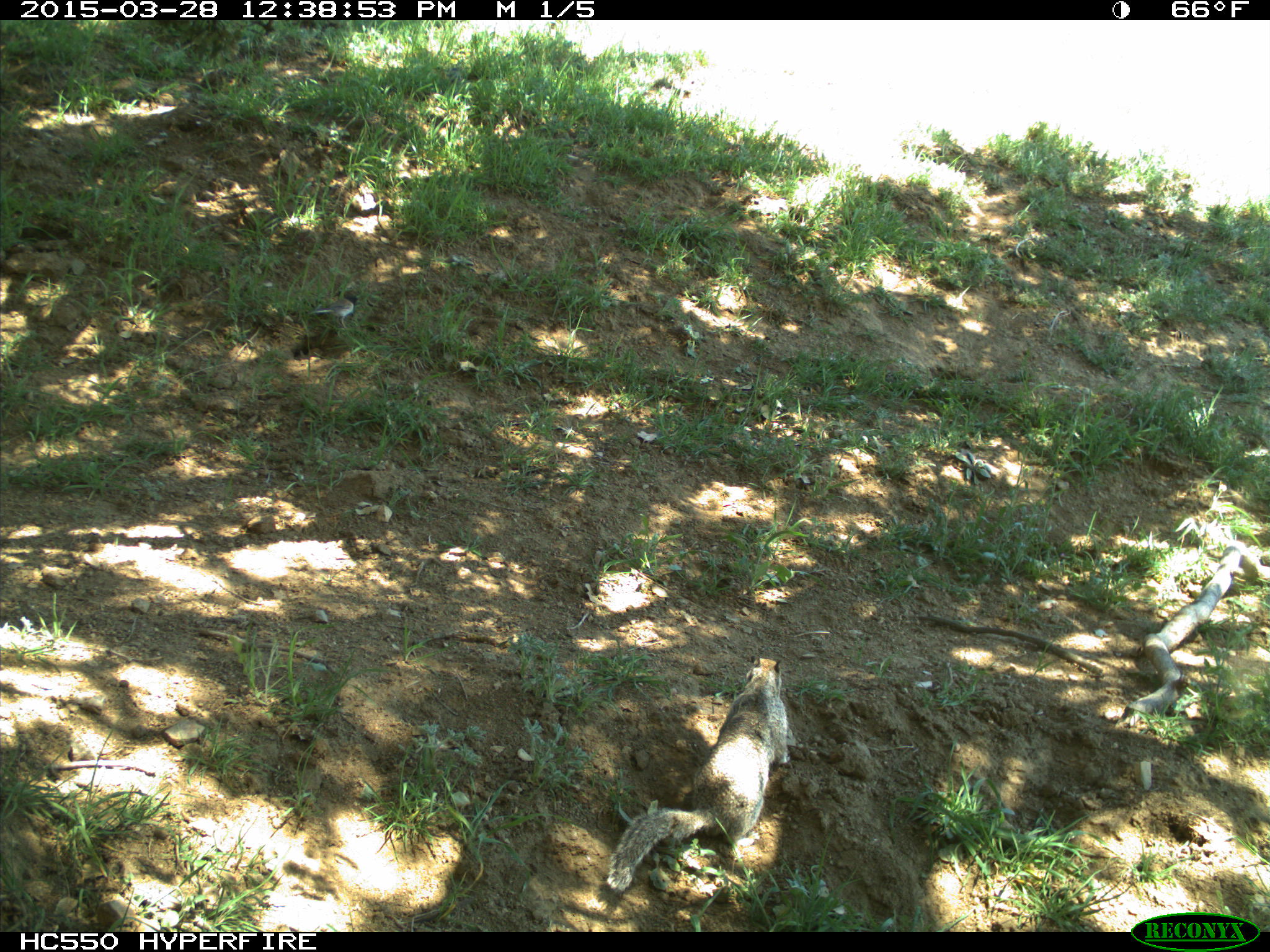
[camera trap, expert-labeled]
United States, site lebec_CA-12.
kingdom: Animalia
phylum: Chordata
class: Mammalia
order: Rodentia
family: Sciuridae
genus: Otospermophilus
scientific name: Otospermophilus beecheyi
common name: california ground squirrel